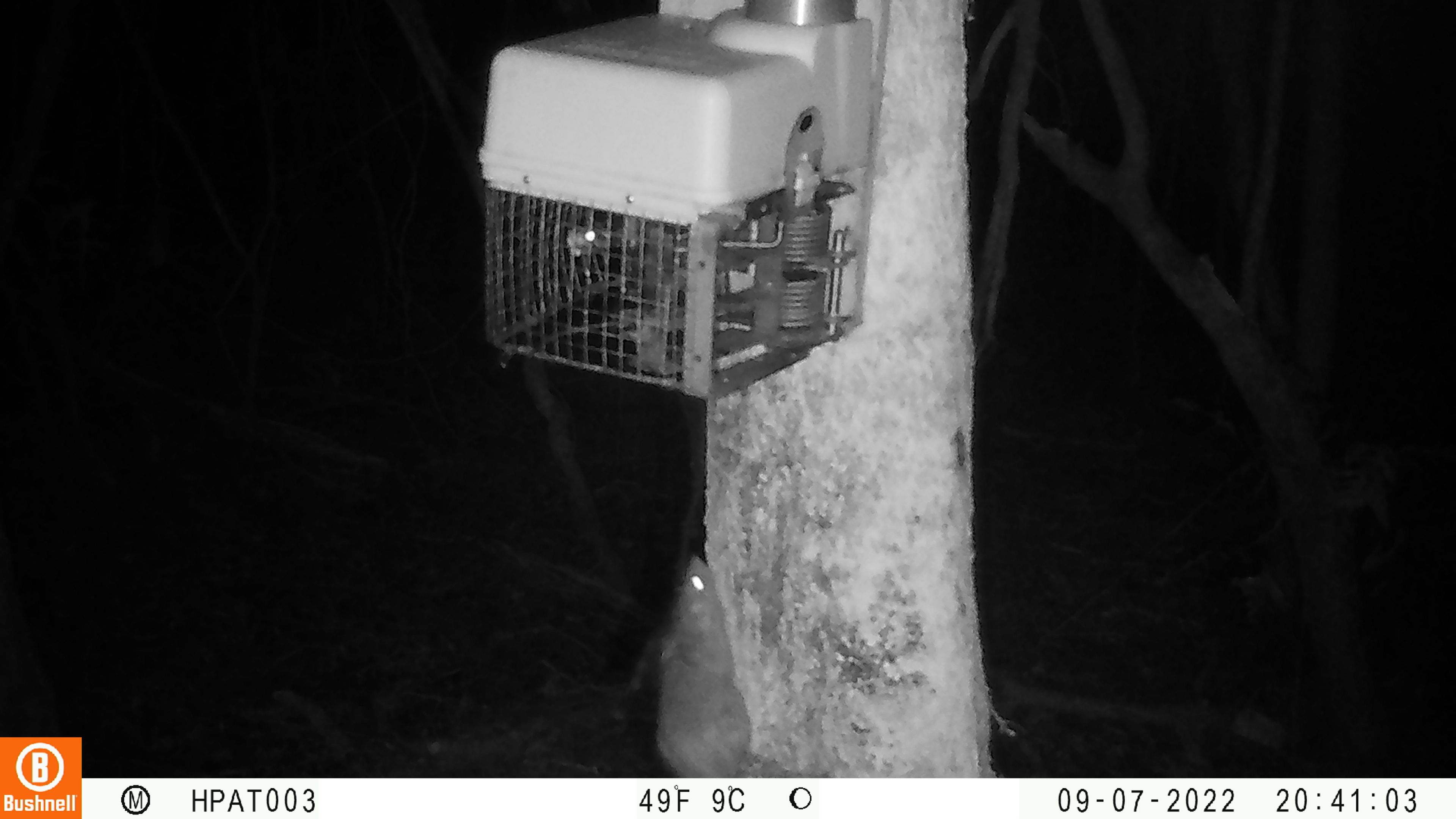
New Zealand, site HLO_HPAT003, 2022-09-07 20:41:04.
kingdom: Animalia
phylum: Chordata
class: Mammalia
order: Rodentia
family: Muridae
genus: Rattus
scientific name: Rattus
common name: rat